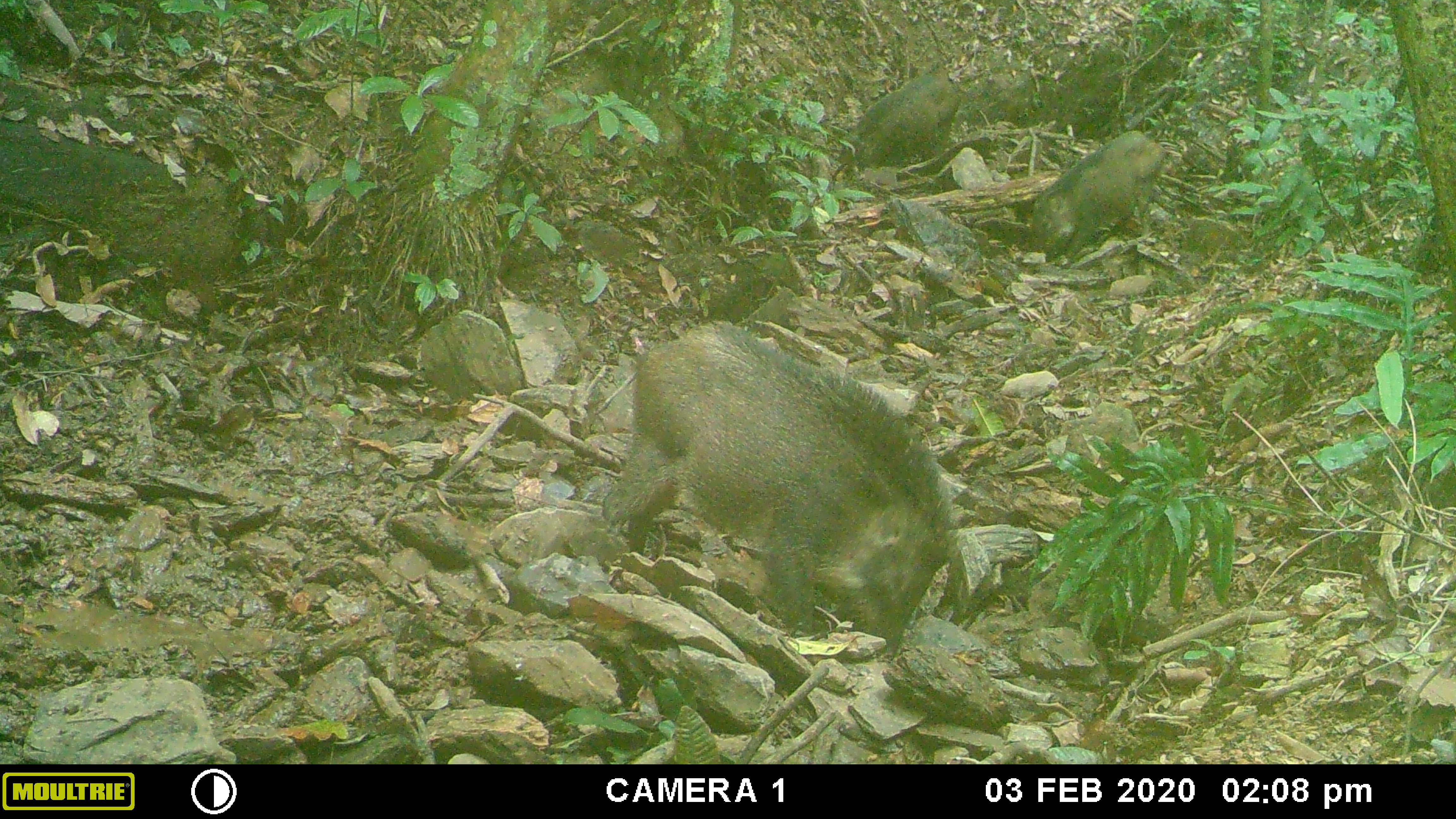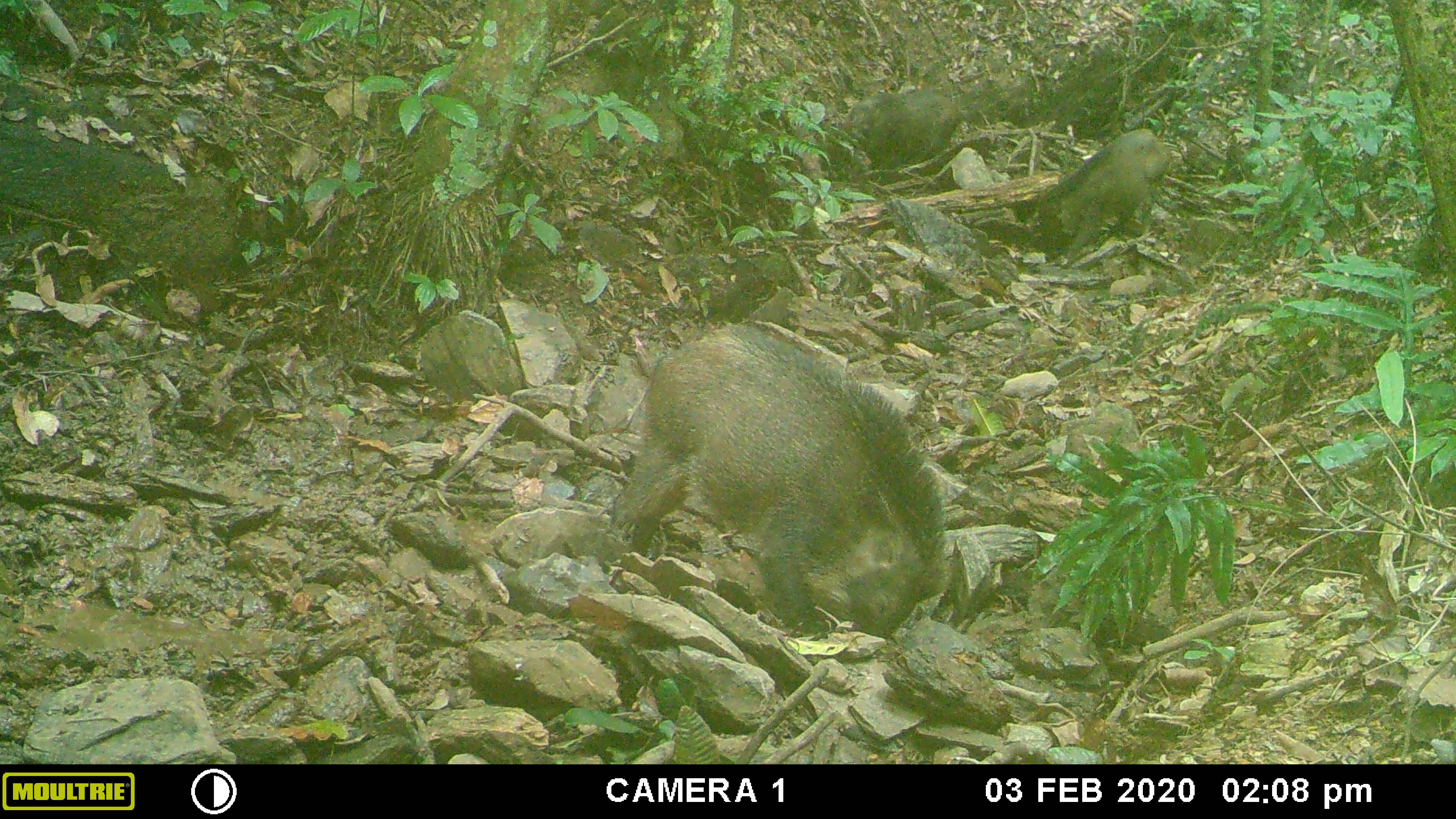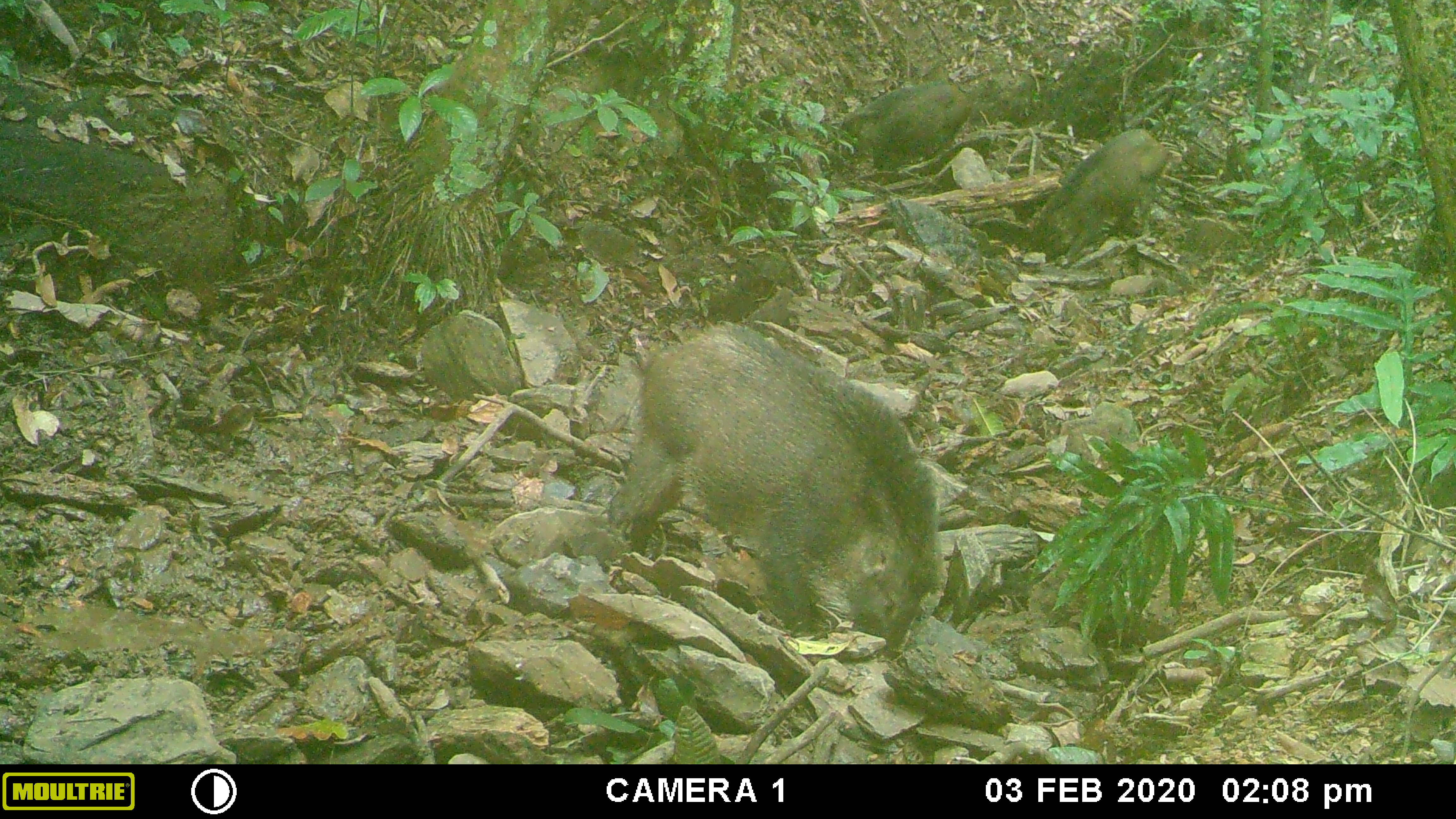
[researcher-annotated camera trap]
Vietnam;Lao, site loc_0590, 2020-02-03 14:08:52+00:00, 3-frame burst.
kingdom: Animalia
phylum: Chordata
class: Mammalia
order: Artiodactyla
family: Suidae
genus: Sus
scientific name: Sus scrofa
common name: eurasian wild pig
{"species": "eurasian wild pig (Sus scrofa)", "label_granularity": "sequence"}